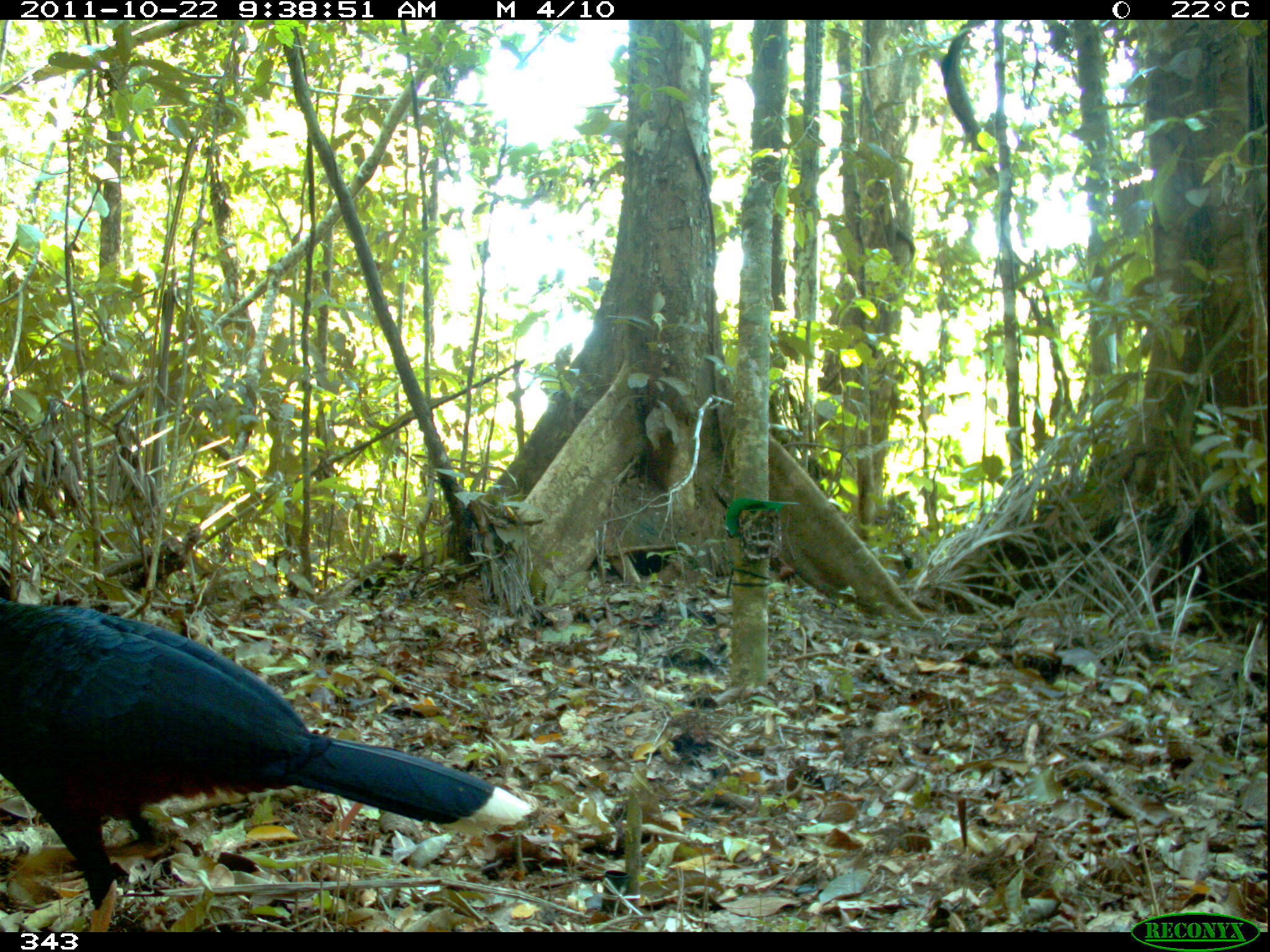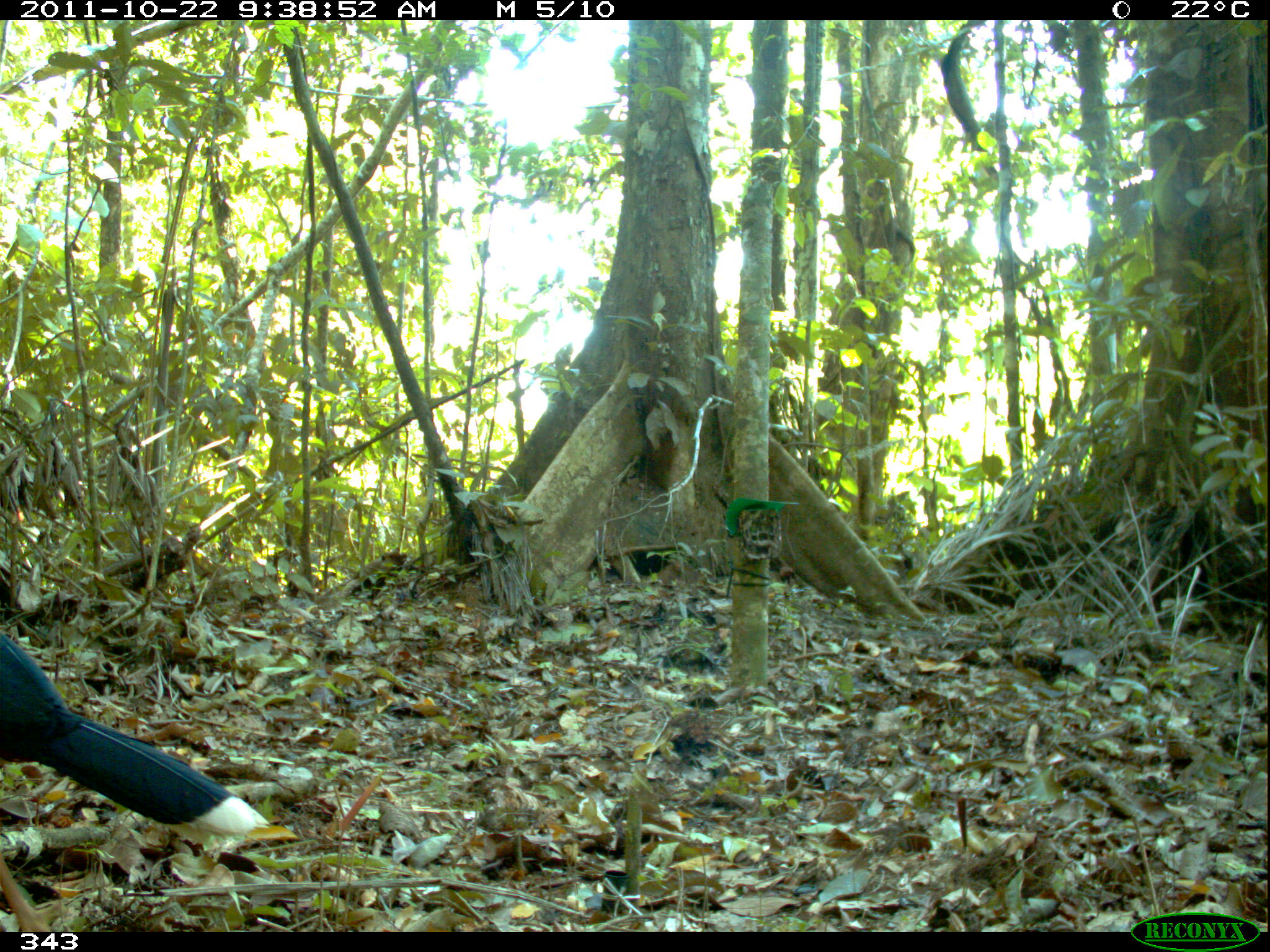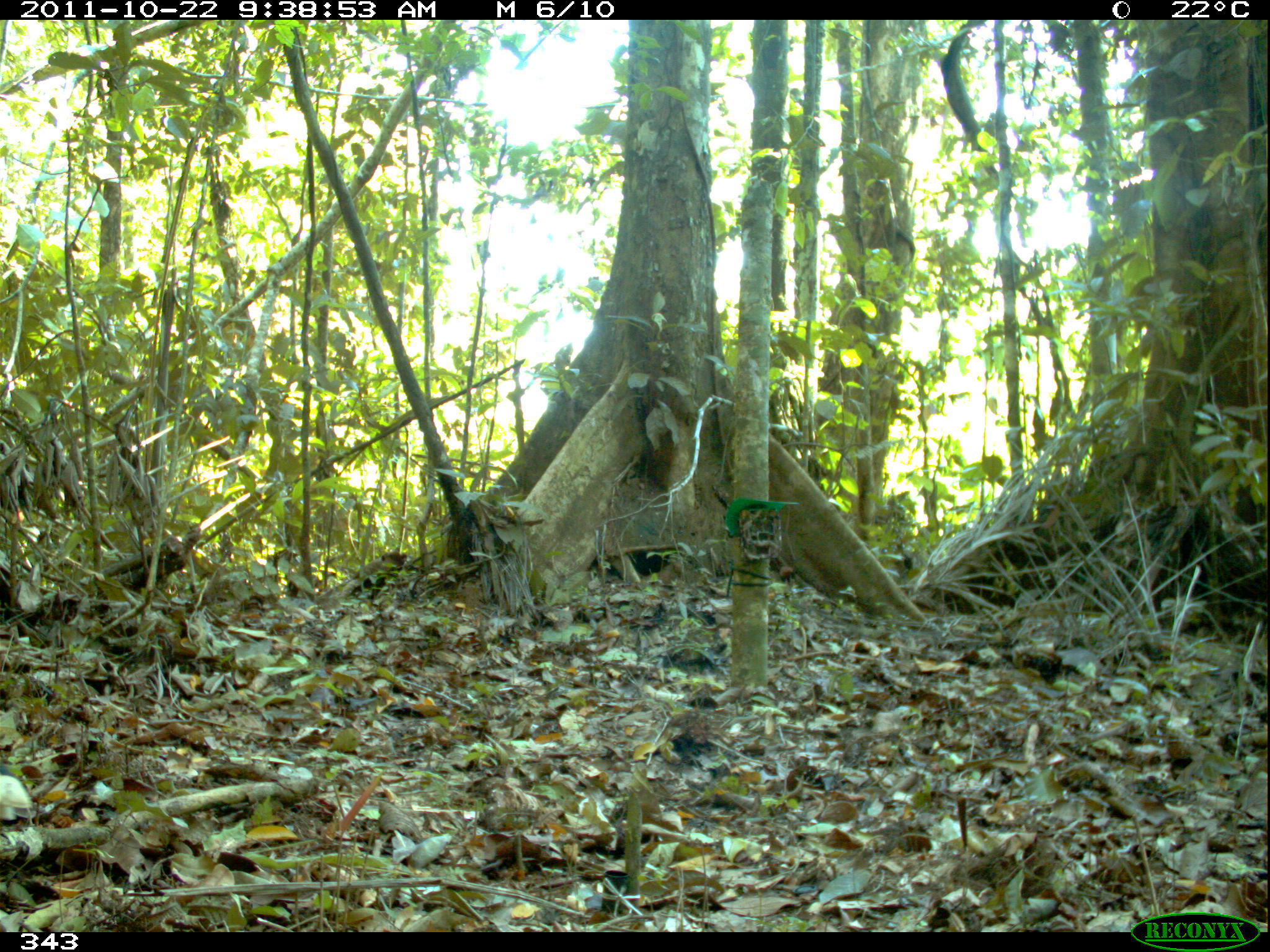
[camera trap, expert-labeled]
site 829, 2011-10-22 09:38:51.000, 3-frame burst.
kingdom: Animalia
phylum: Chordata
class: Aves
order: Galliformes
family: Cracidae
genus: Mitu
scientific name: Mitu tuberosum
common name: razor-billed curassow